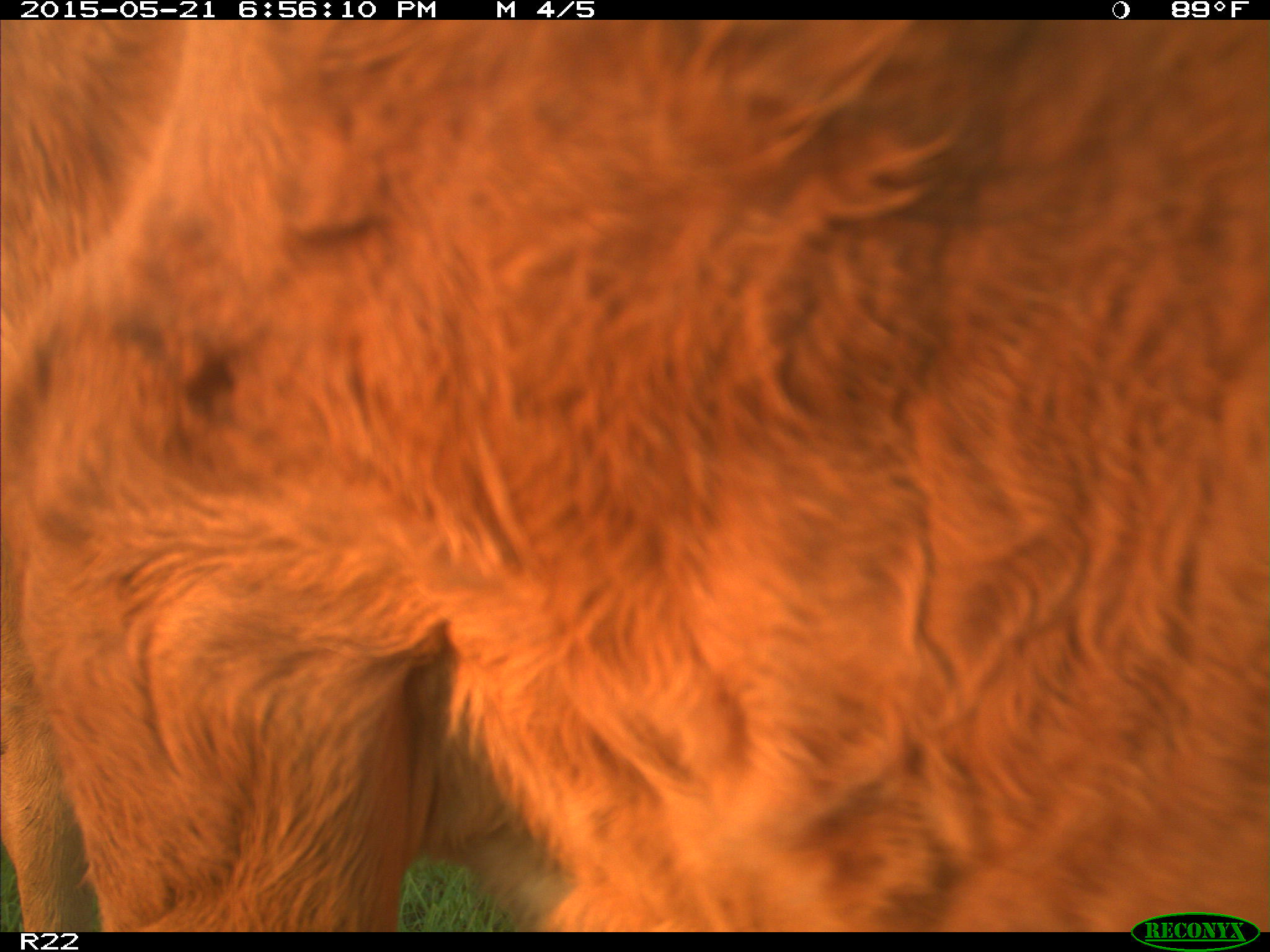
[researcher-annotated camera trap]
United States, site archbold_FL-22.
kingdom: Animalia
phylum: Chordata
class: Mammalia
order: Artiodactyla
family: Bovidae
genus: Bos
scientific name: Bos taurus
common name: domestic cow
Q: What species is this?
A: Bos taurus (domestic cow).